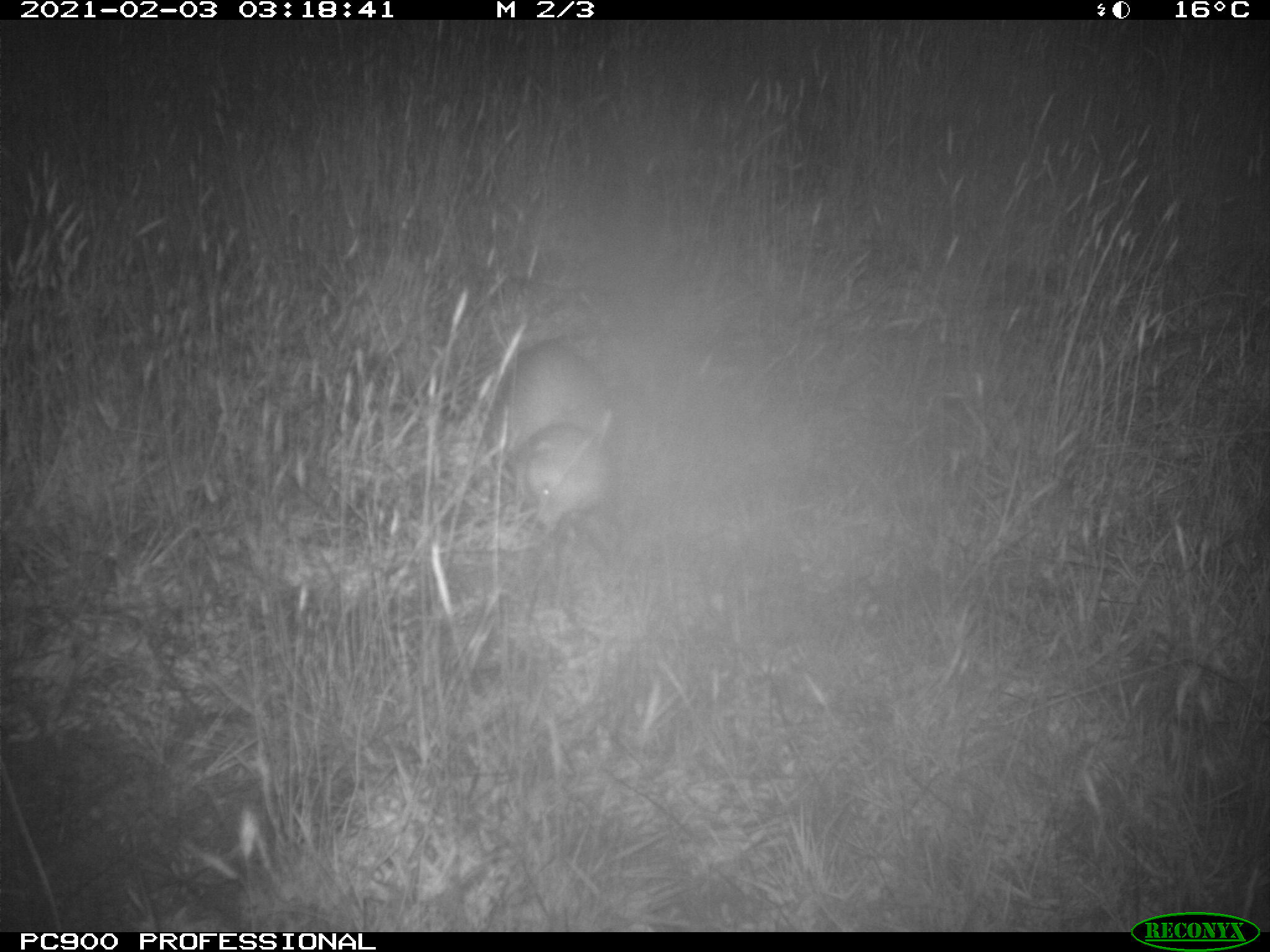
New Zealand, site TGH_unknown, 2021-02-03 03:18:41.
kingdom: Animalia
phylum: Chordata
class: Mammalia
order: Carnivora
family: Mustelidae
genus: Mustela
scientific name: Mustela furo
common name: ferret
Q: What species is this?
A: Ferret (Mustela furo).